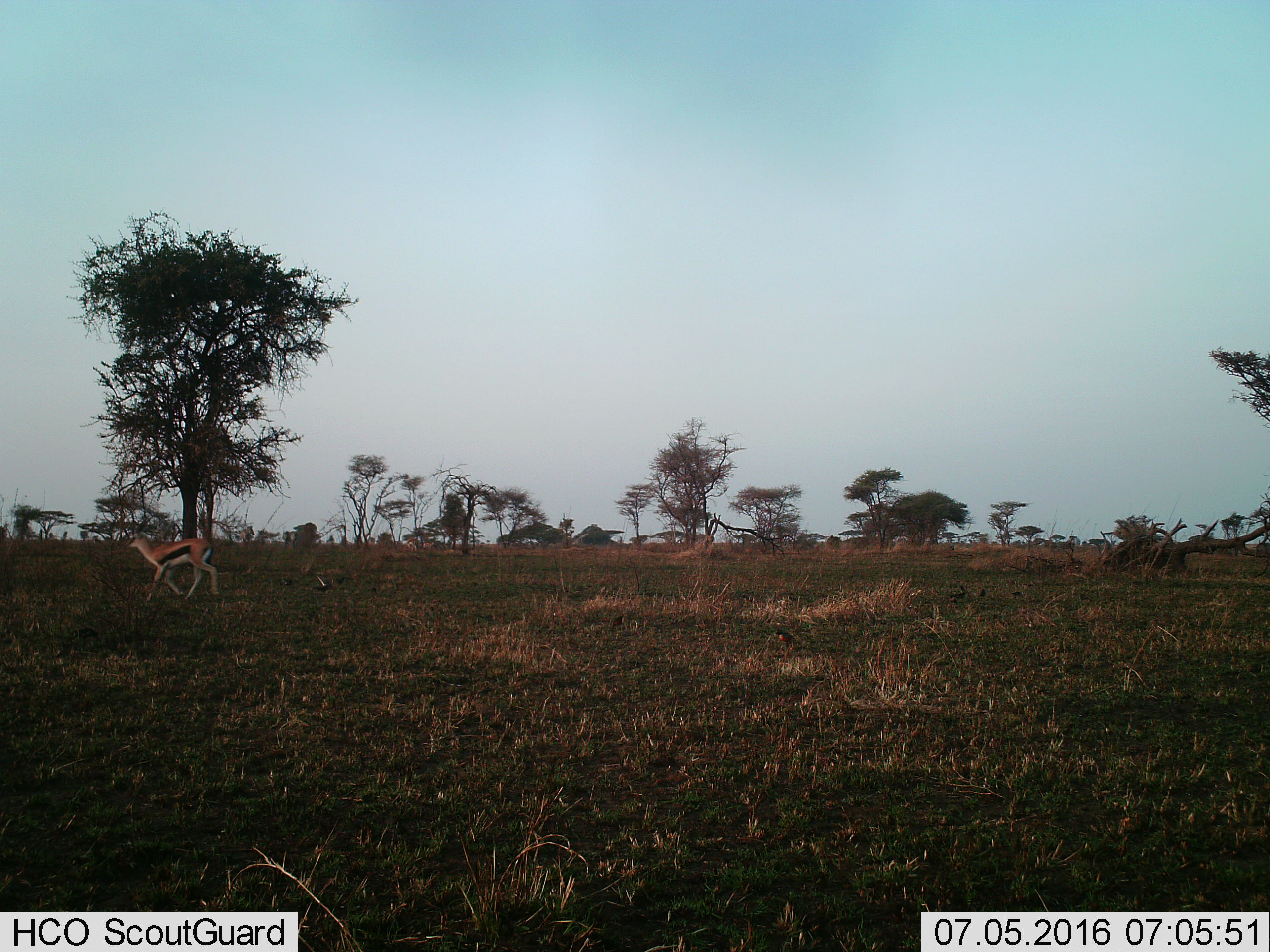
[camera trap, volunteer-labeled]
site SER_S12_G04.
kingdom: Animalia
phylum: Chordata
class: Mammalia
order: Artiodactyla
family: Bovidae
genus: Eudorcas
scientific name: Eudorcas thomsonii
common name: thomson's gazelle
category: gazellethomsons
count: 1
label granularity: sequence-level